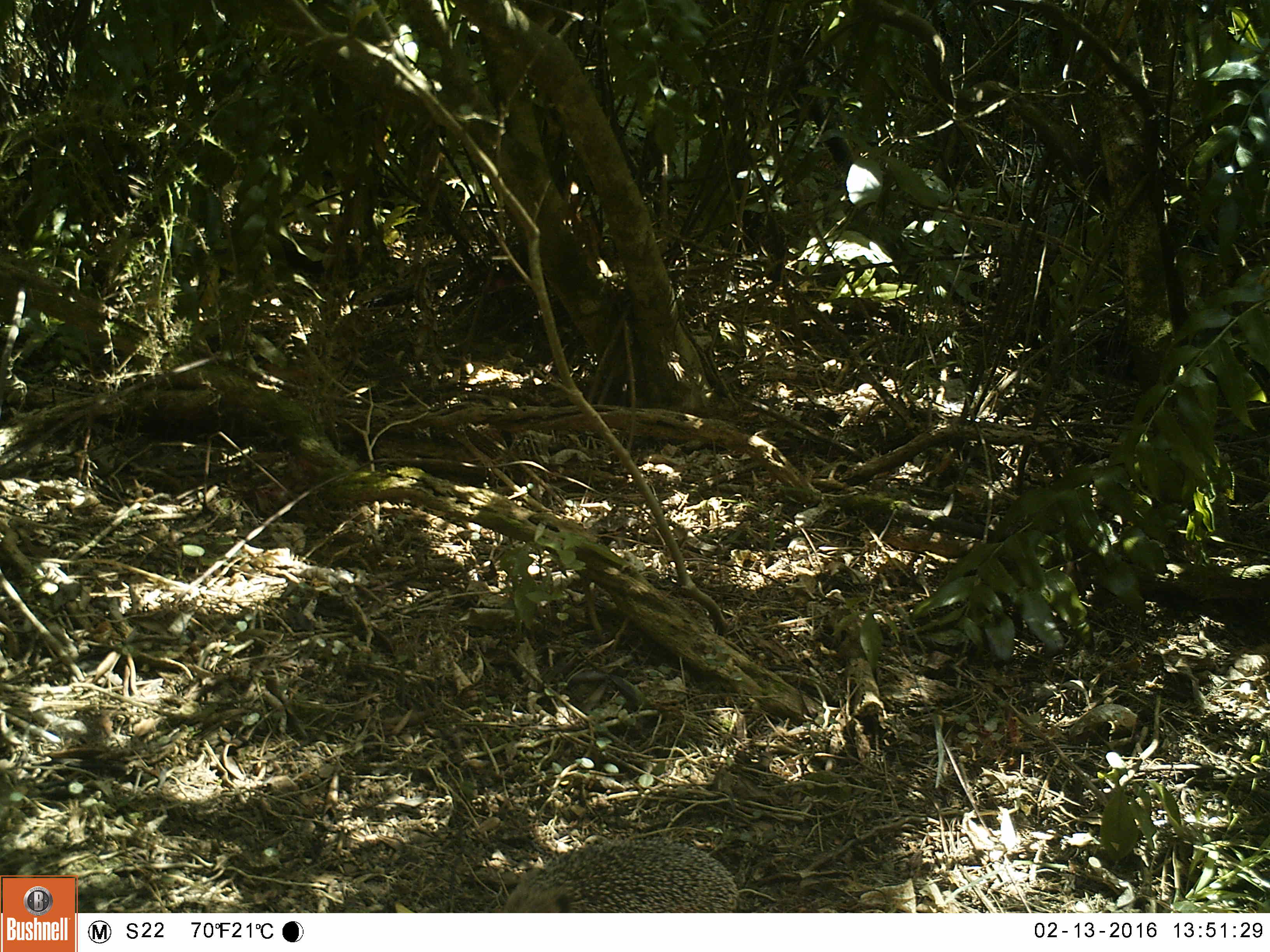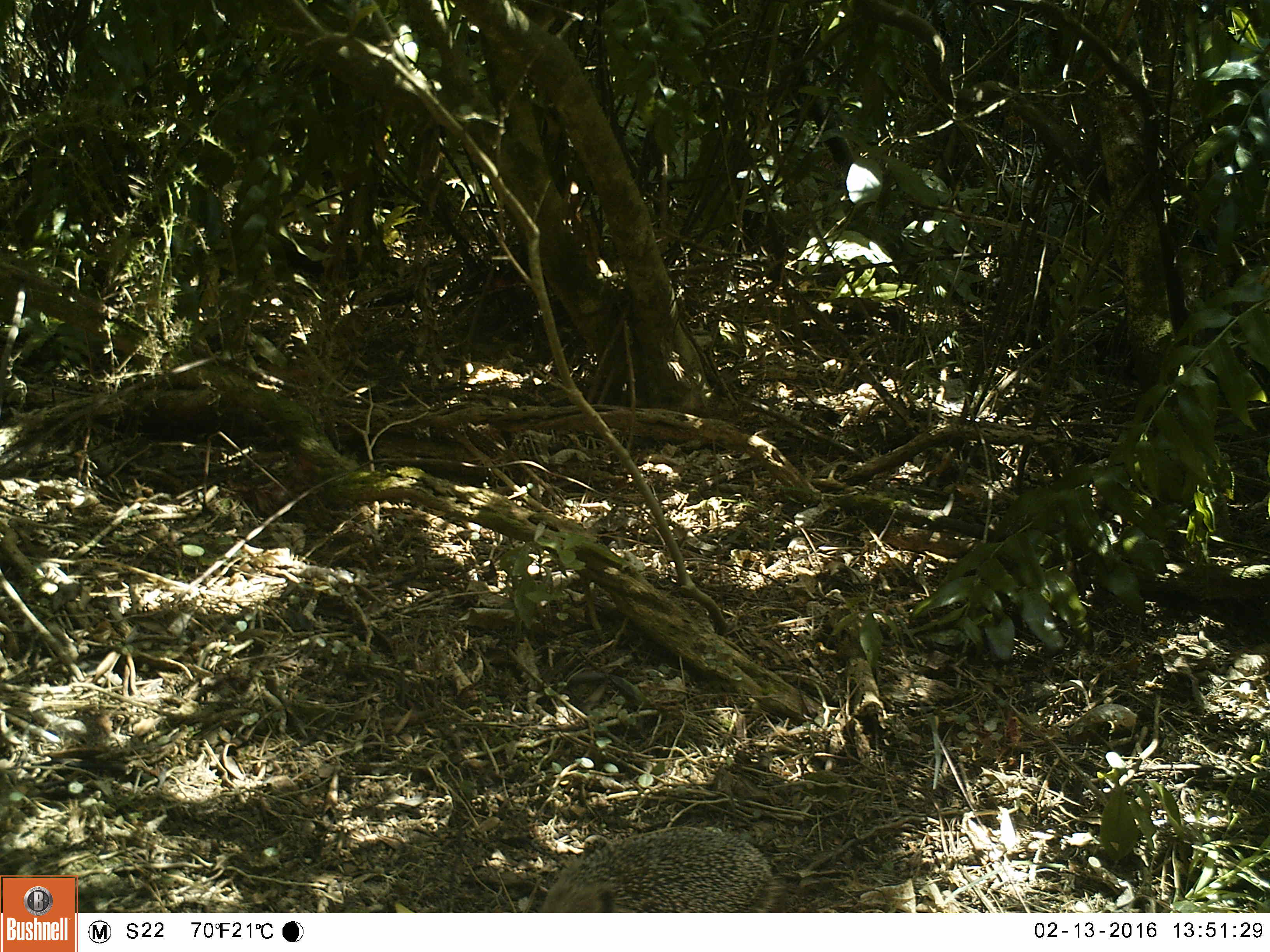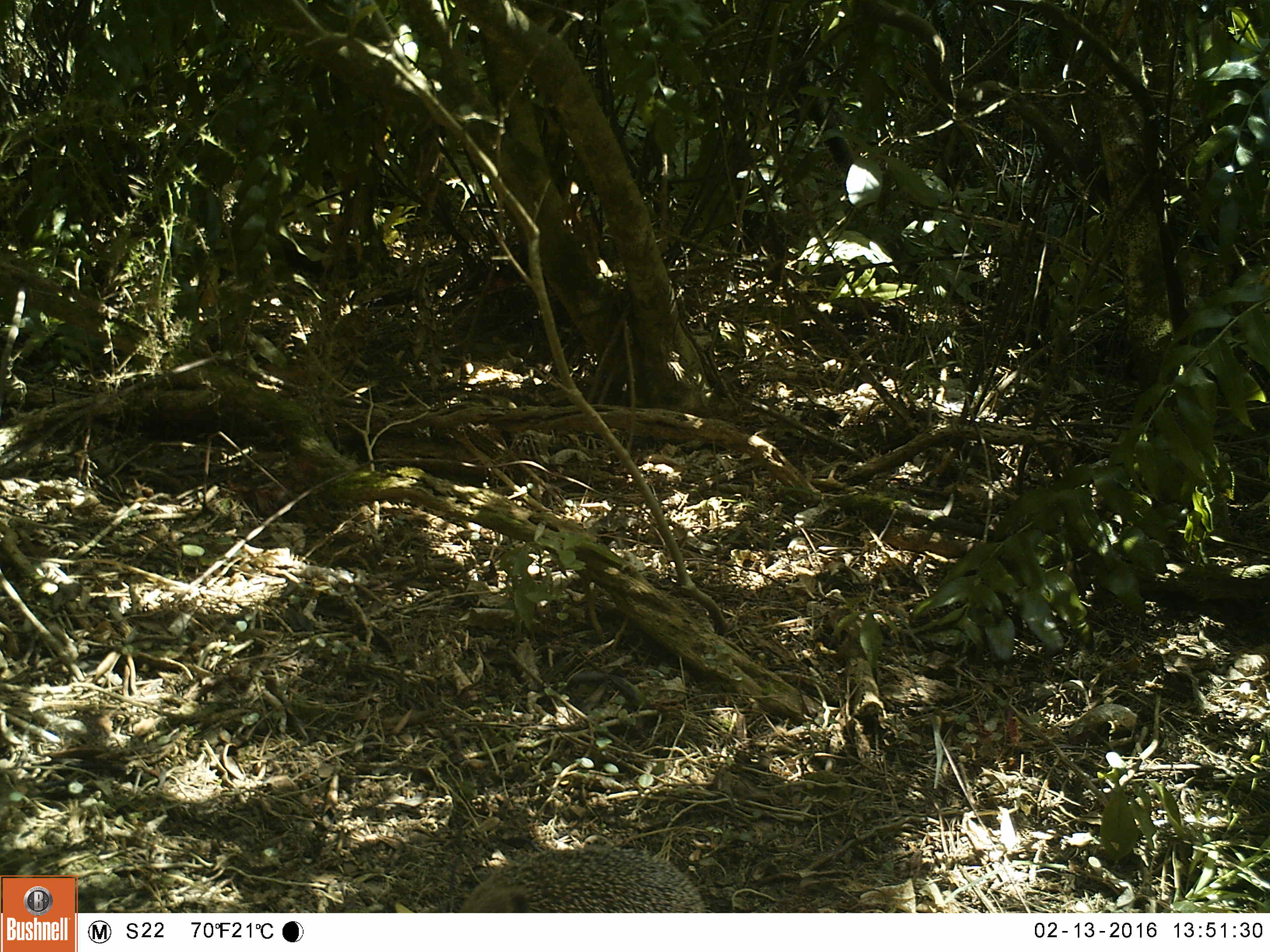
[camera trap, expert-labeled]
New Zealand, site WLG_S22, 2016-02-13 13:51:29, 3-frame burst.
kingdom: Animalia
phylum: Chordata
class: Mammalia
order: Eulipotyphla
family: Erinaceidae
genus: Erinaceus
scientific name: Erinaceus europaeus europaeus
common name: european hedgehog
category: hedgehog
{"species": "hedgehog (european hedgehog) (Erinaceus europaeus europaeus)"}